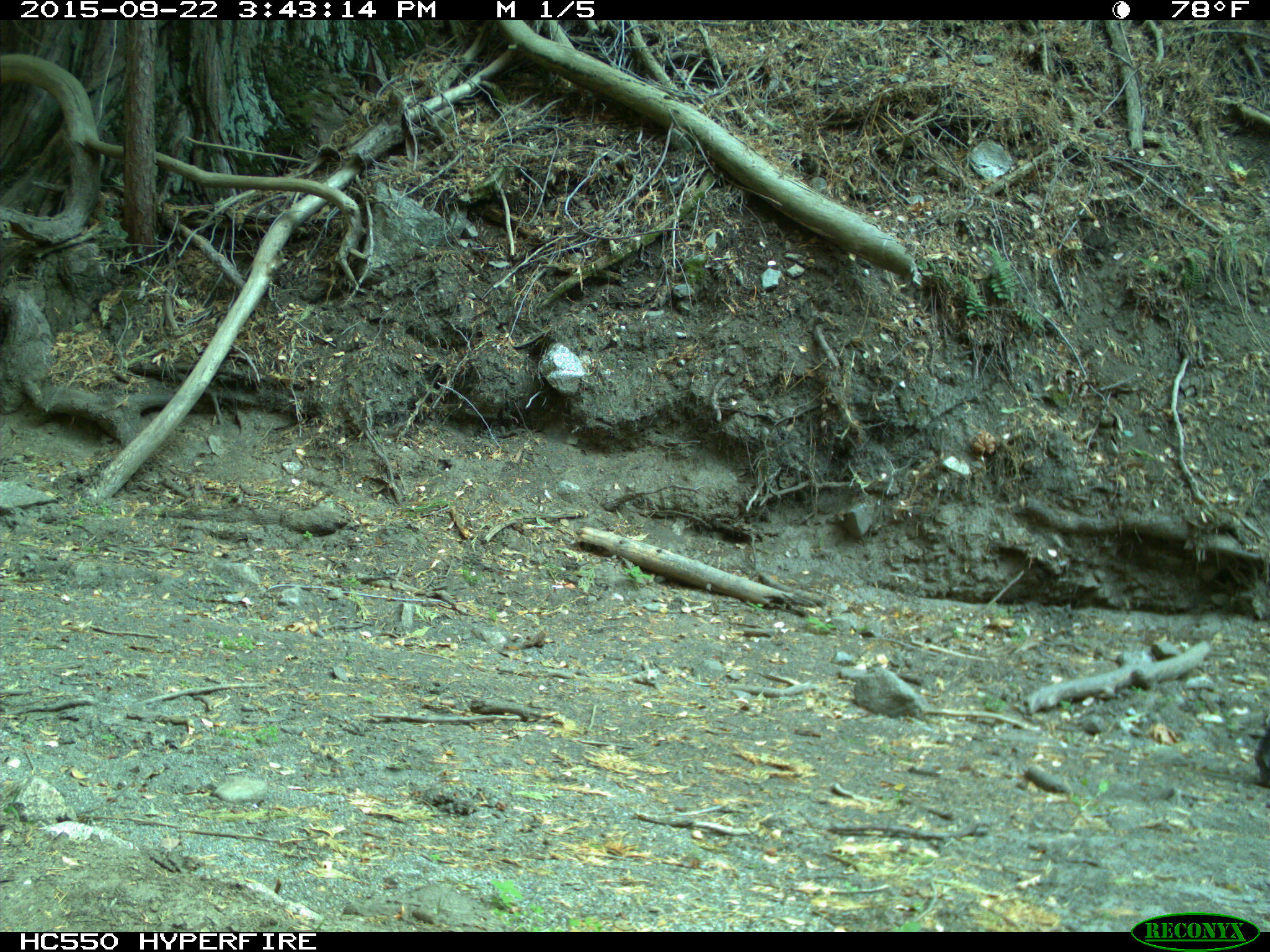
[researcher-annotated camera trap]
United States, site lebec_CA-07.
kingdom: Animalia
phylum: Chordata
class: Mammalia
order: Artiodactyla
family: Suidae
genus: Sus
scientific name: Sus scrofa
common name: wild boar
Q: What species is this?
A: Sus scrofa (wild boar).